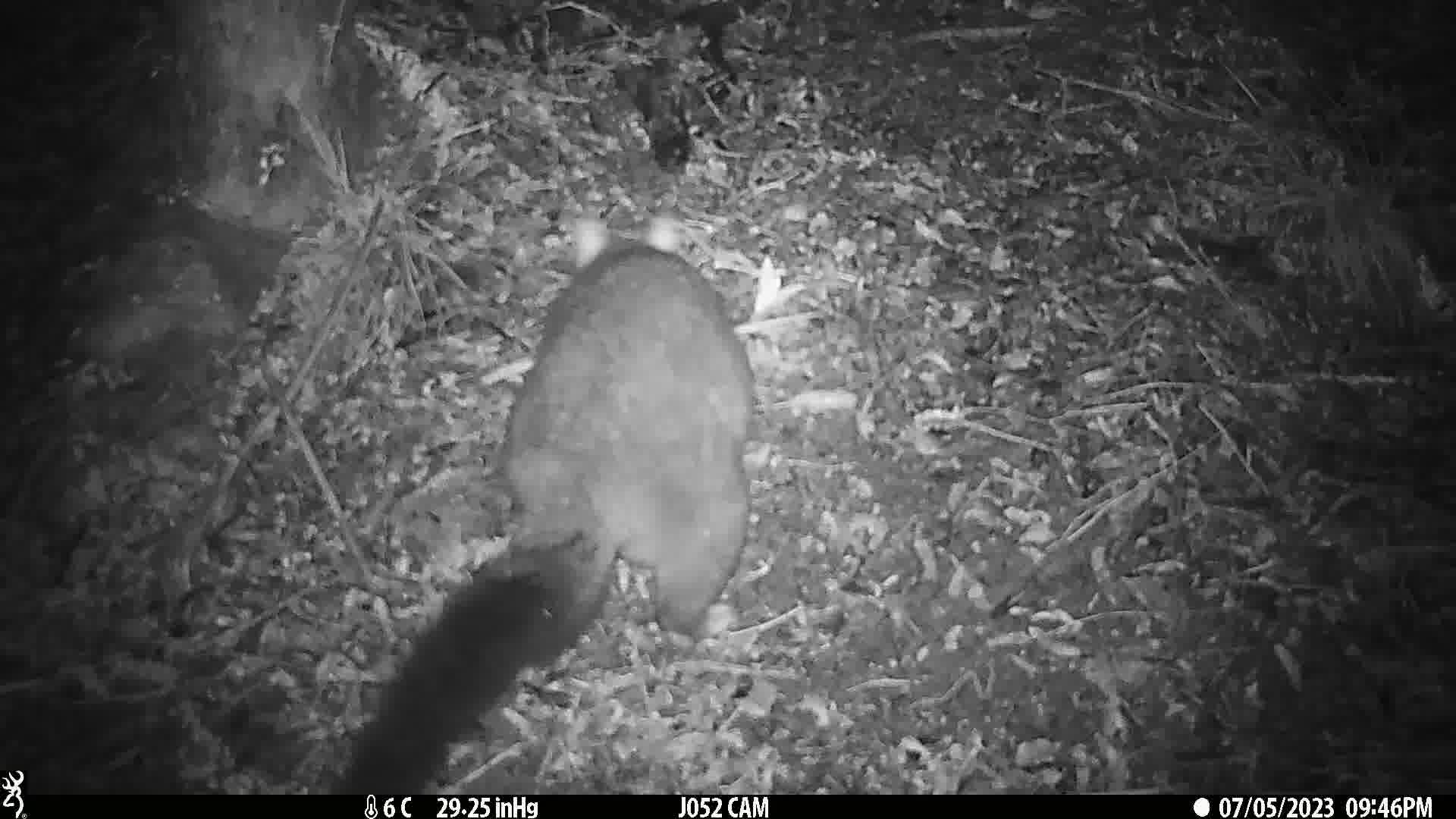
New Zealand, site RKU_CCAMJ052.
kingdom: Animalia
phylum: Chordata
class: Mammalia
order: Diprotodontia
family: Phalangeridae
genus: Trichosurus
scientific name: Trichosurus vulpecula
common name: common brushtail possum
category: possum